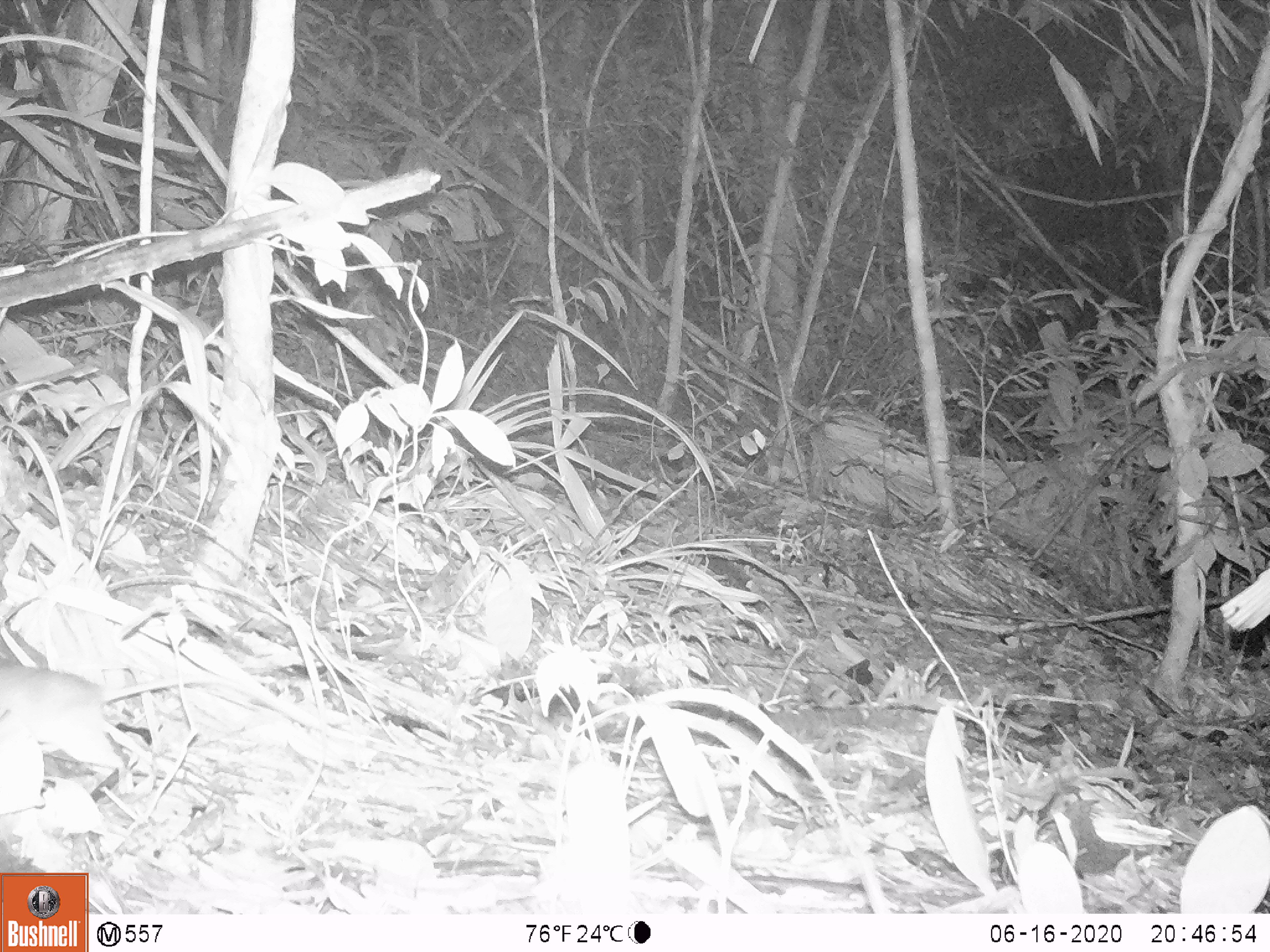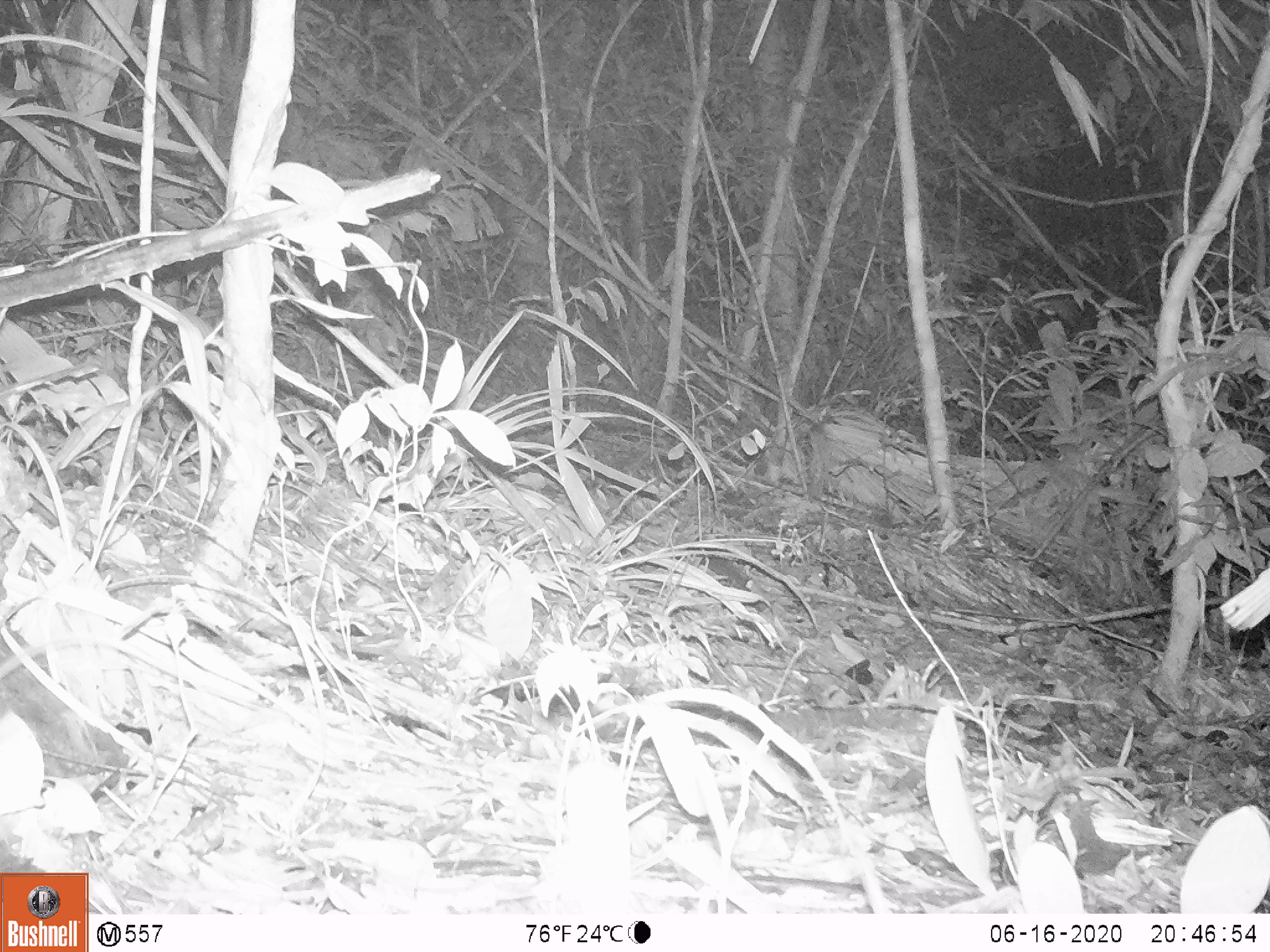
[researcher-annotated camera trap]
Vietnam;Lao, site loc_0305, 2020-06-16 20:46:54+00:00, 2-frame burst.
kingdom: Animalia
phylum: Chordata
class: Mammalia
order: Rodentia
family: Muridae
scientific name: Muridae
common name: old-world mice and rats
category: unidentified murid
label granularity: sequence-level